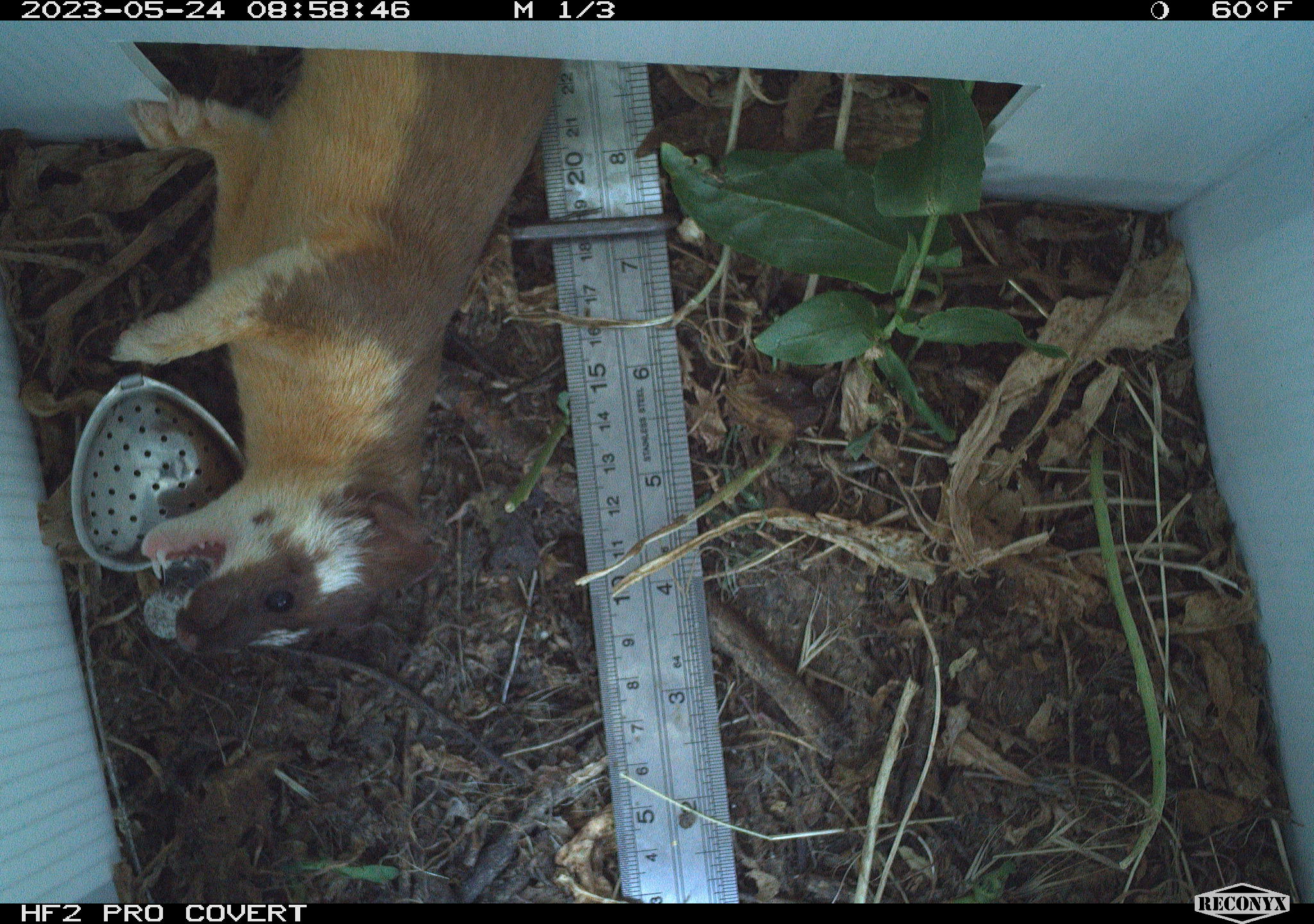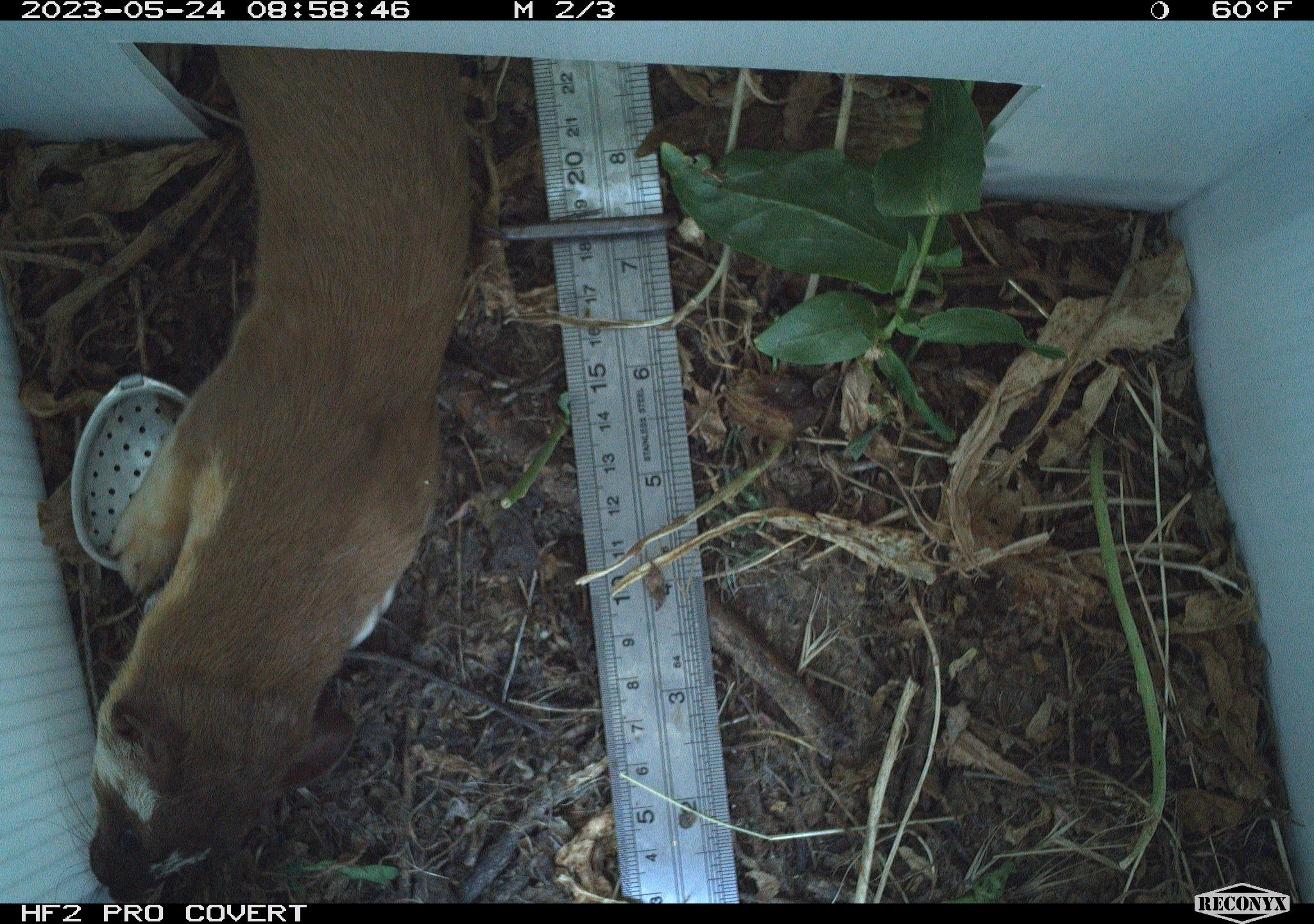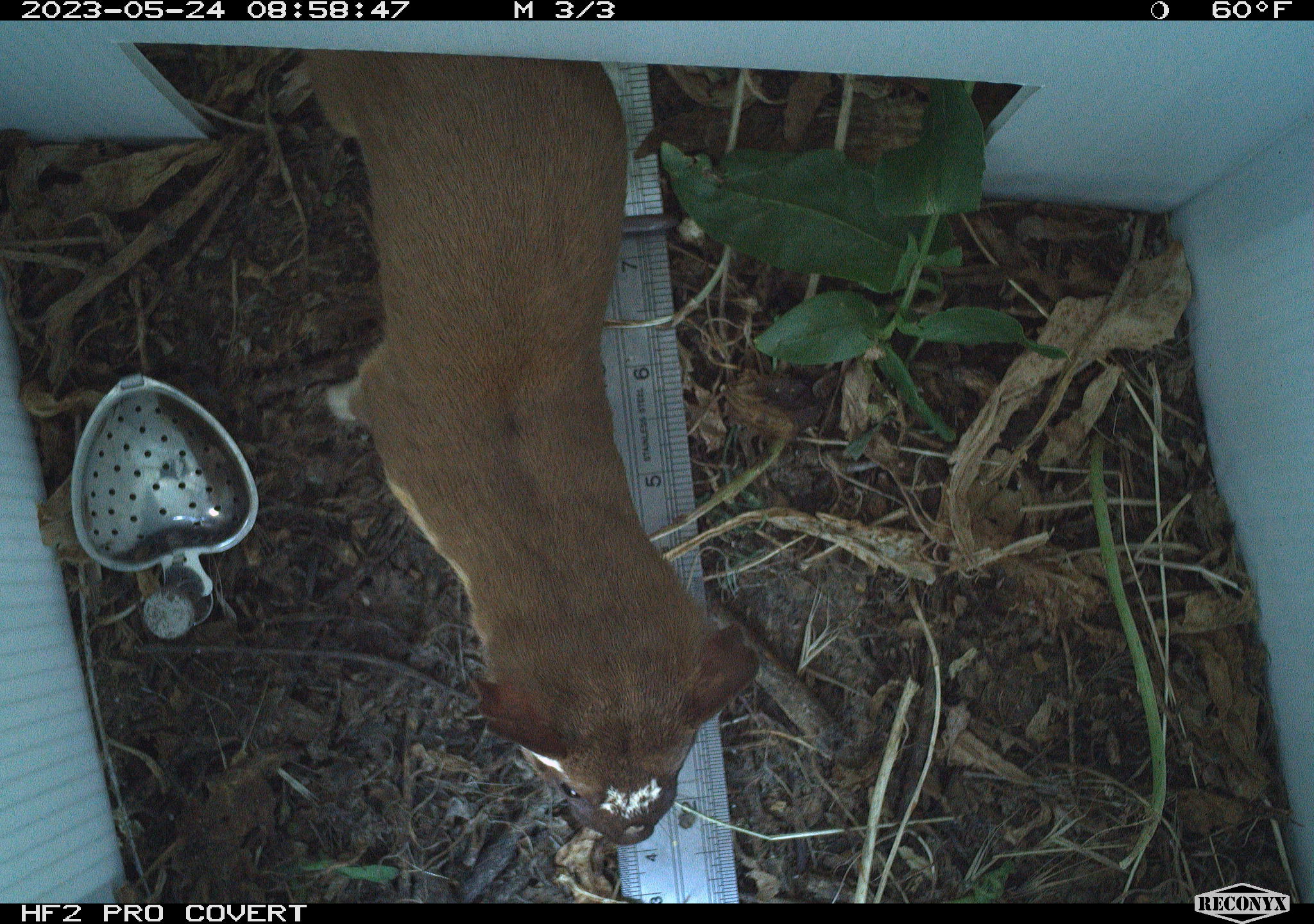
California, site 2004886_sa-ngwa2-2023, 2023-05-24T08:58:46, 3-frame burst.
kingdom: Animalia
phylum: Chordata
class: Mammalia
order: Carnivora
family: Mustelidae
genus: Neogale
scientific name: Neogale frenata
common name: long-tailed weasel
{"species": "long-tailed weasel (Neogale frenata)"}